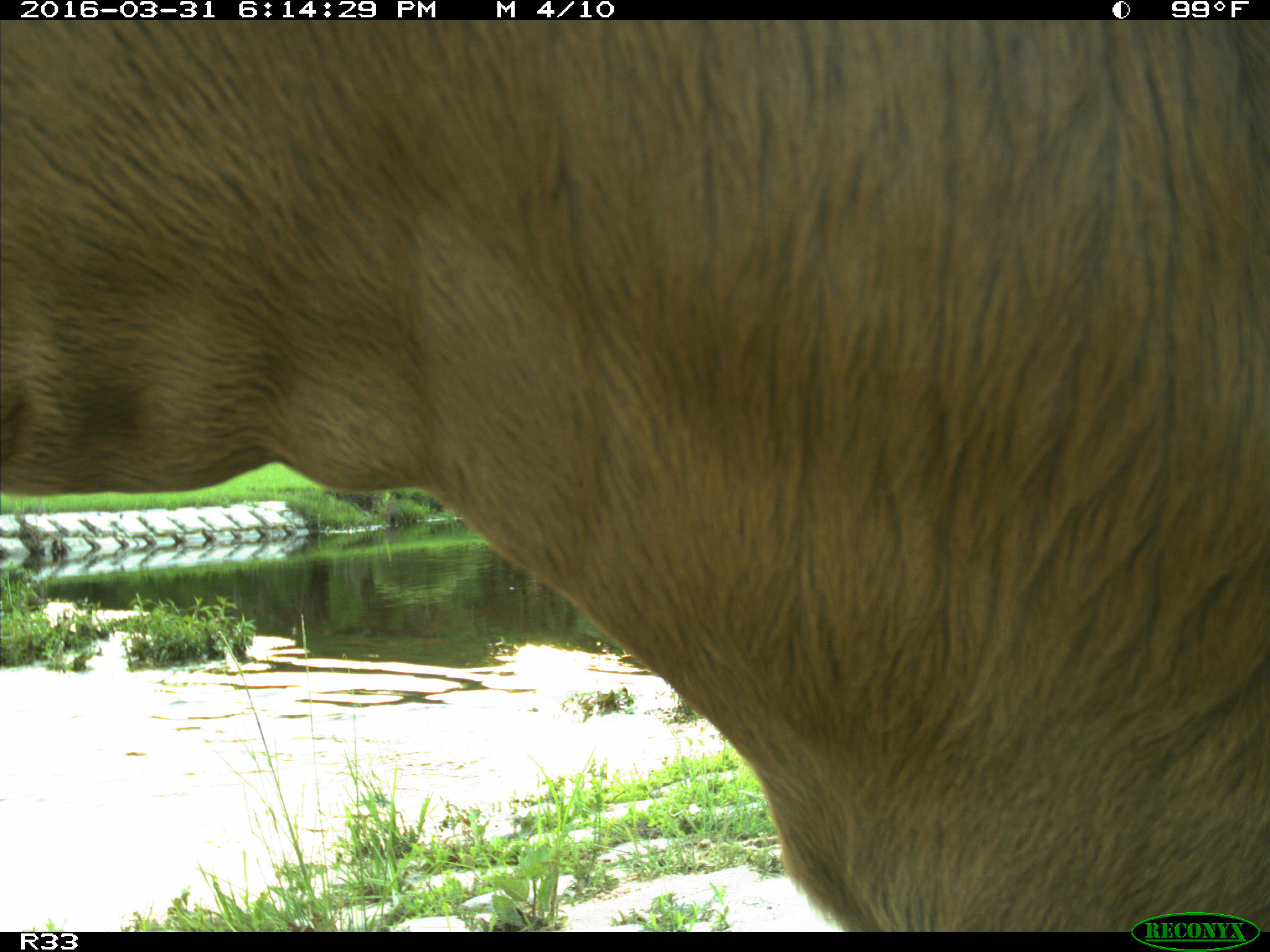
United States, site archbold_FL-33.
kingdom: Animalia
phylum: Chordata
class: Mammalia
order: Artiodactyla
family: Bovidae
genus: Bos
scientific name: Bos taurus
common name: domestic cow